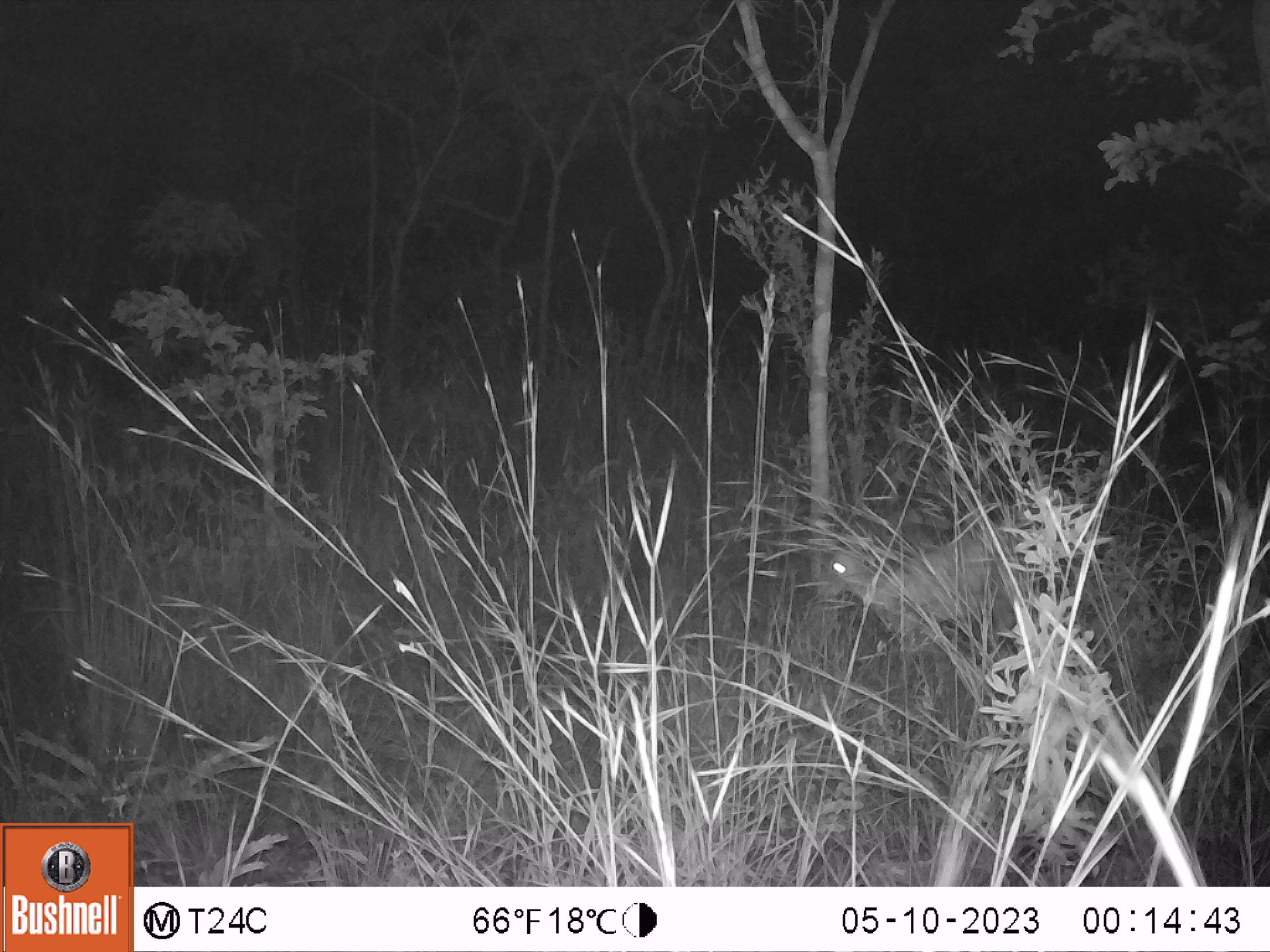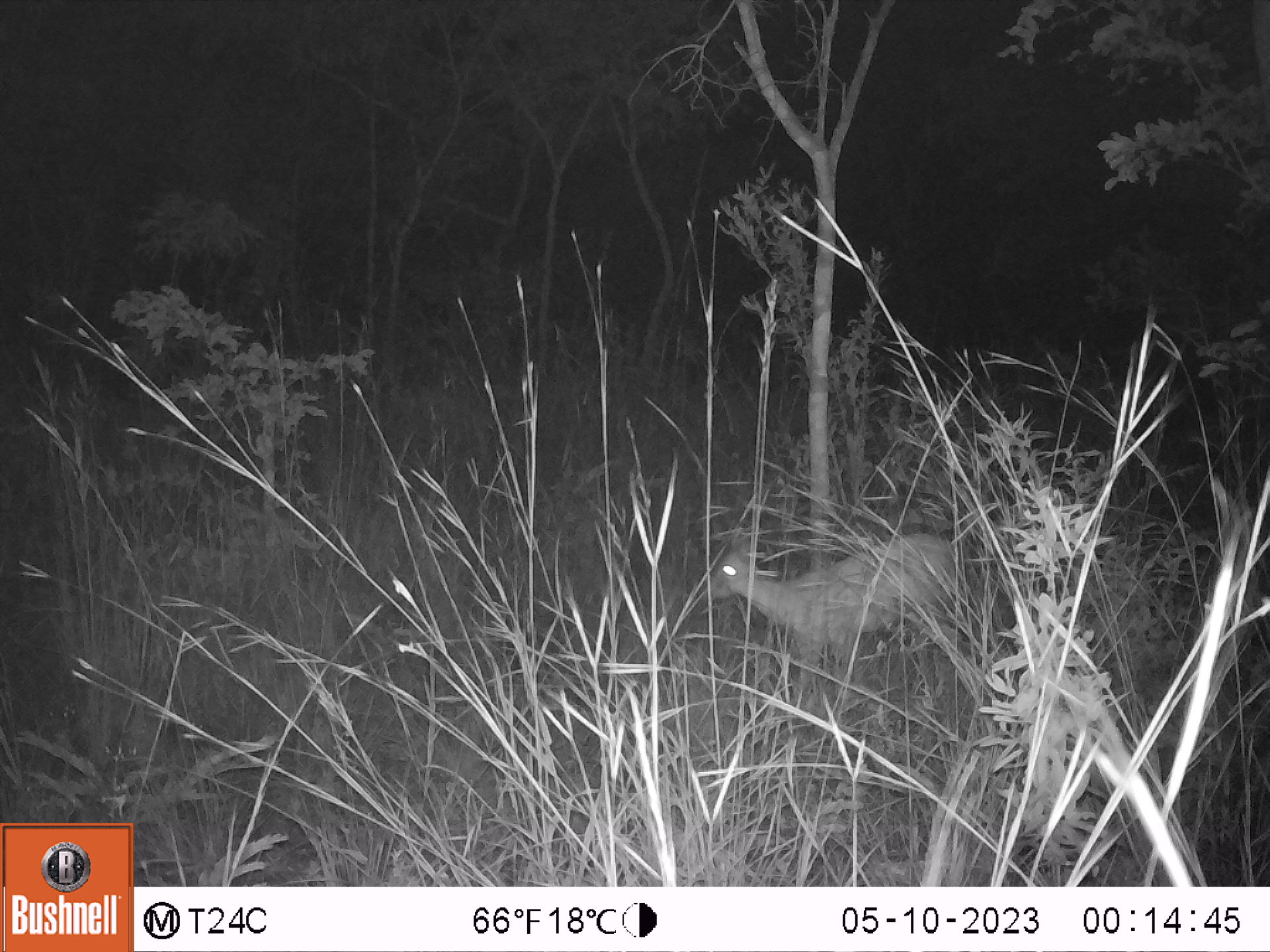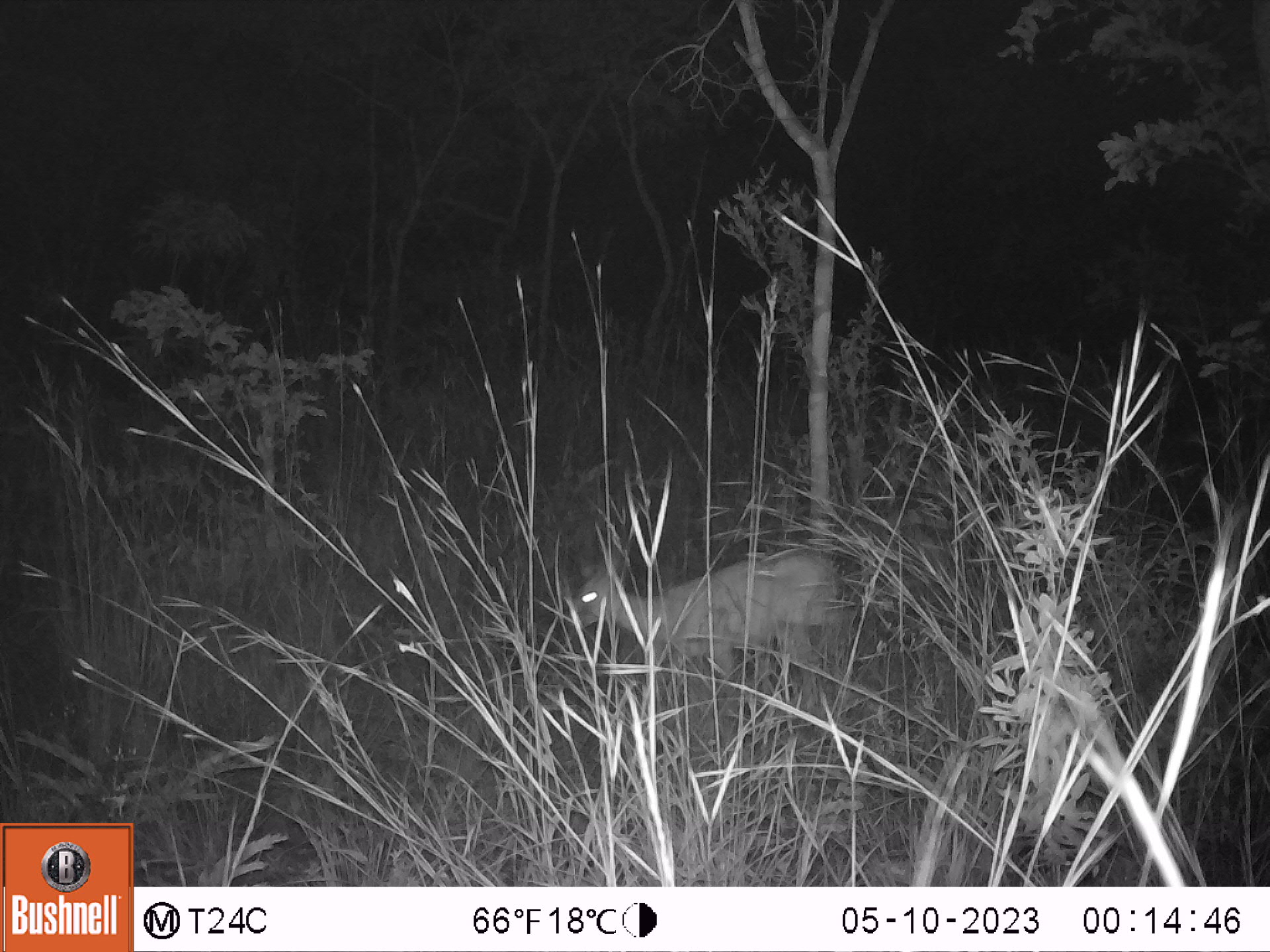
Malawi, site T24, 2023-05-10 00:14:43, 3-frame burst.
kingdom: Animalia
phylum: Chordata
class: Mammalia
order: Artiodactyla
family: Bovidae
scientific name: Antilopinae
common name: small antelope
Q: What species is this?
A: Small antelope (Antilopinae).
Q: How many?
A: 1.